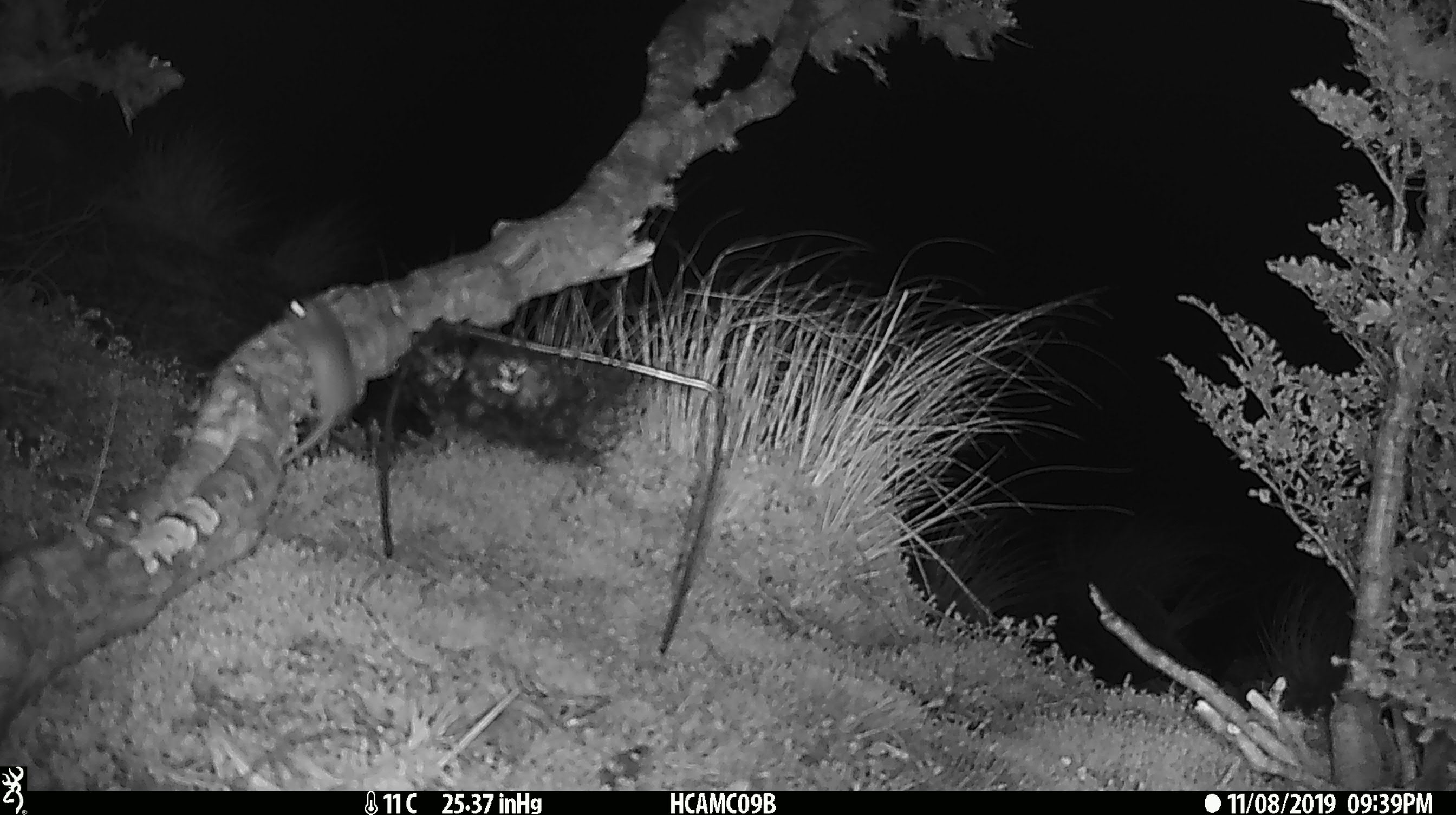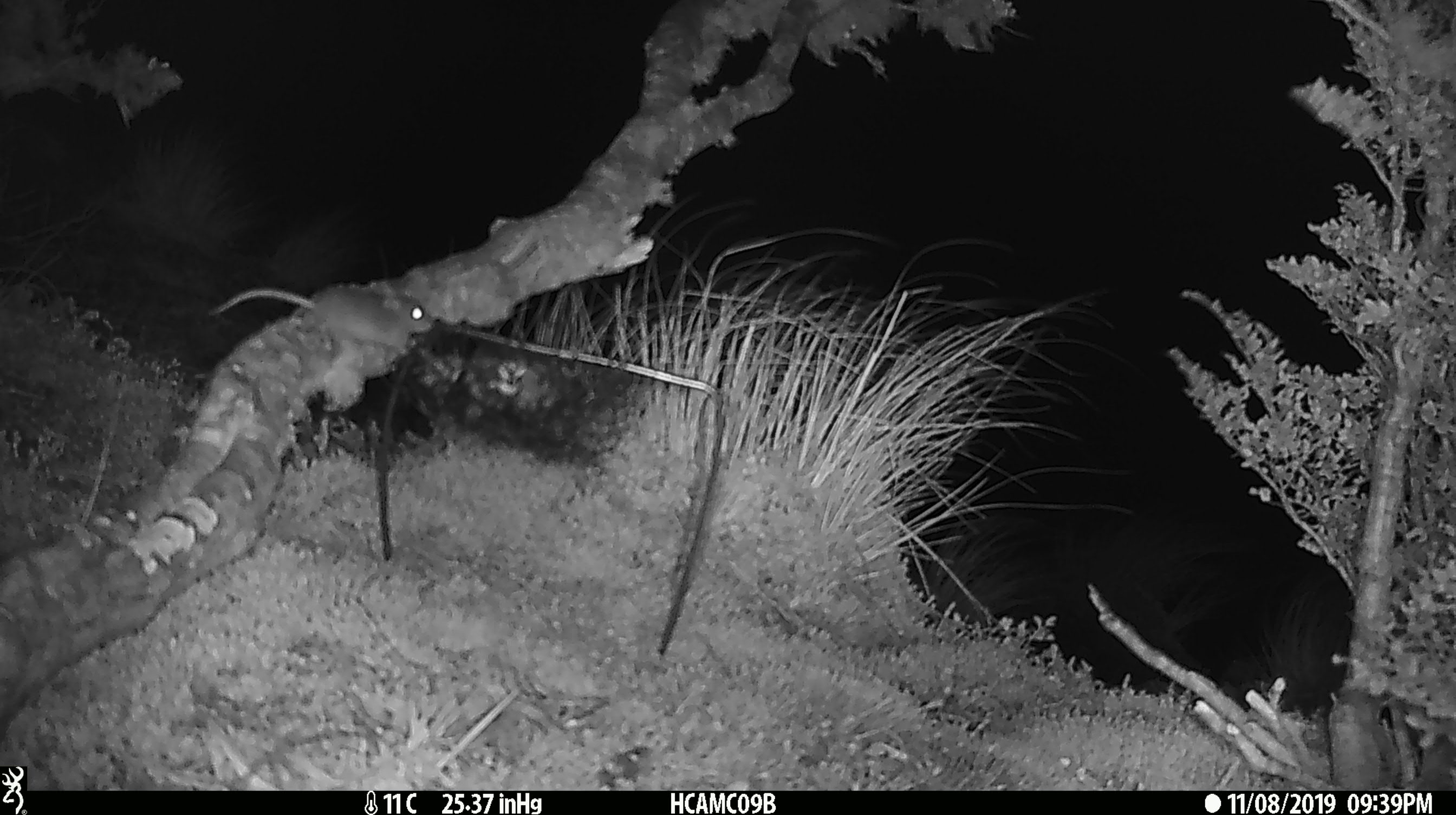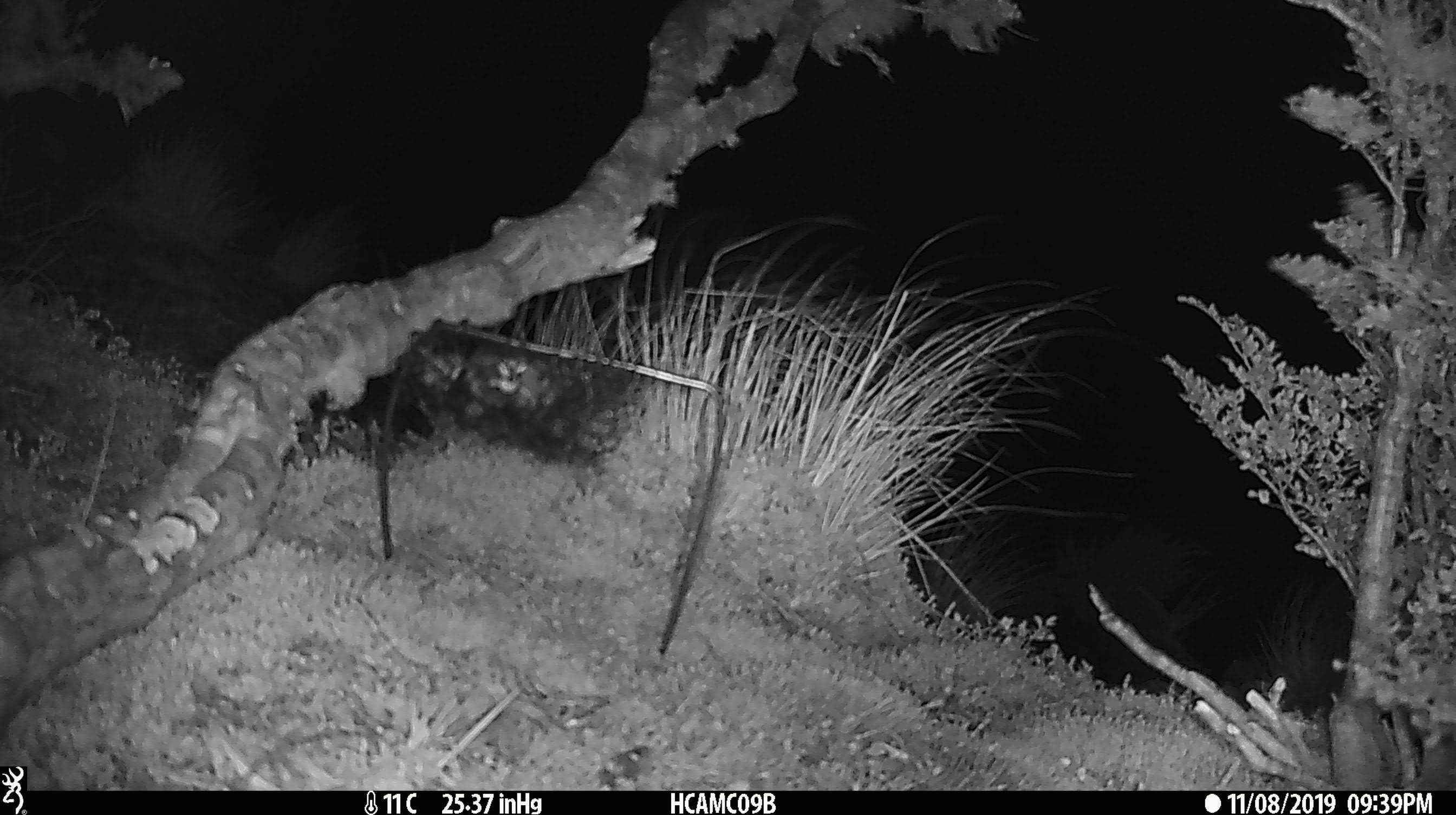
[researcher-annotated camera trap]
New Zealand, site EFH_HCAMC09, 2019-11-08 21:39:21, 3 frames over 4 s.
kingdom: Animalia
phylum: Chordata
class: Mammalia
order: Rodentia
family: Muridae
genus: Mus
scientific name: Mus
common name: mouse